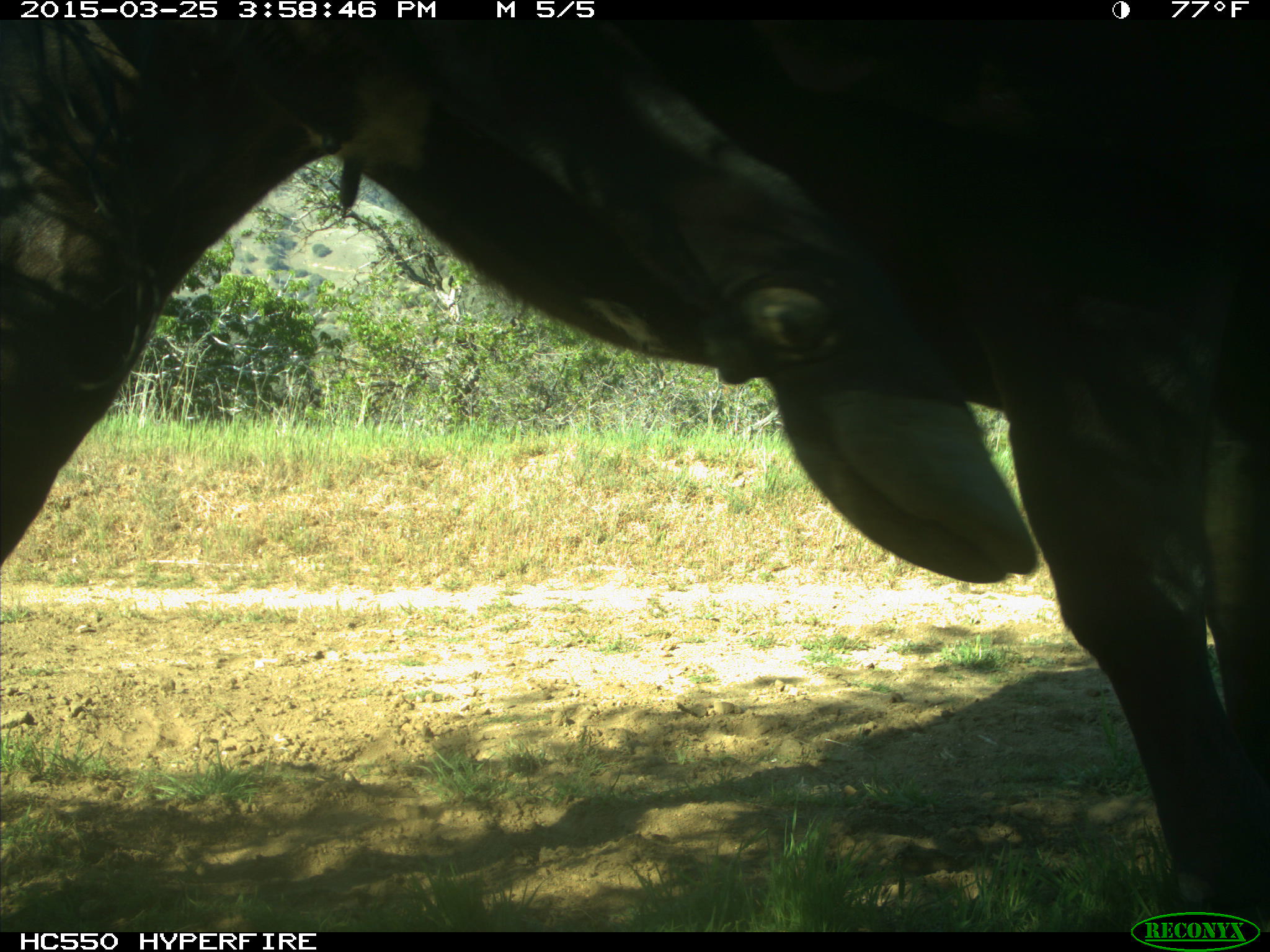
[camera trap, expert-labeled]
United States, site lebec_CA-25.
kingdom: Animalia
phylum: Chordata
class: Mammalia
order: Artiodactyla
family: Bovidae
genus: Bos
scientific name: Bos taurus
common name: domestic cow